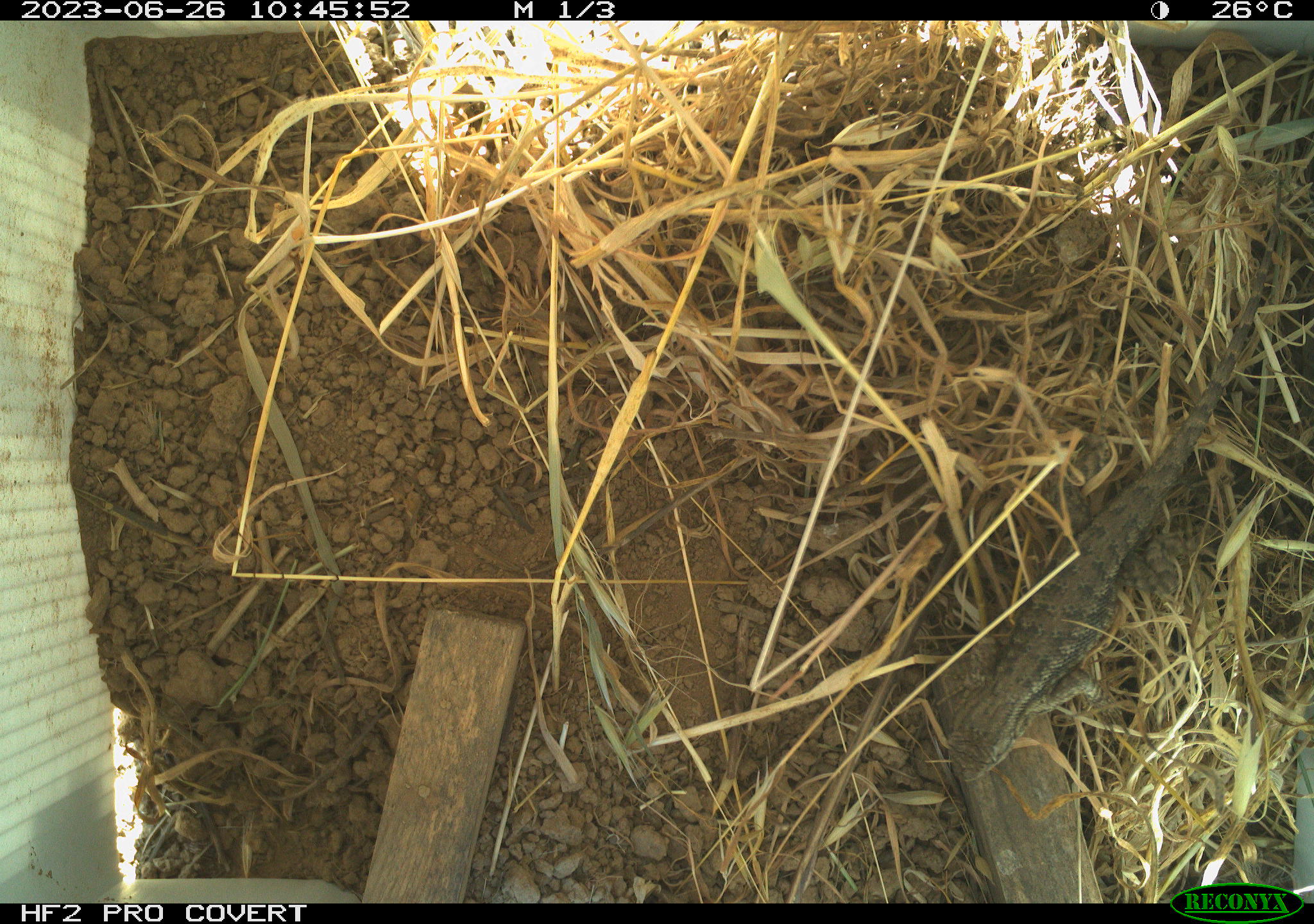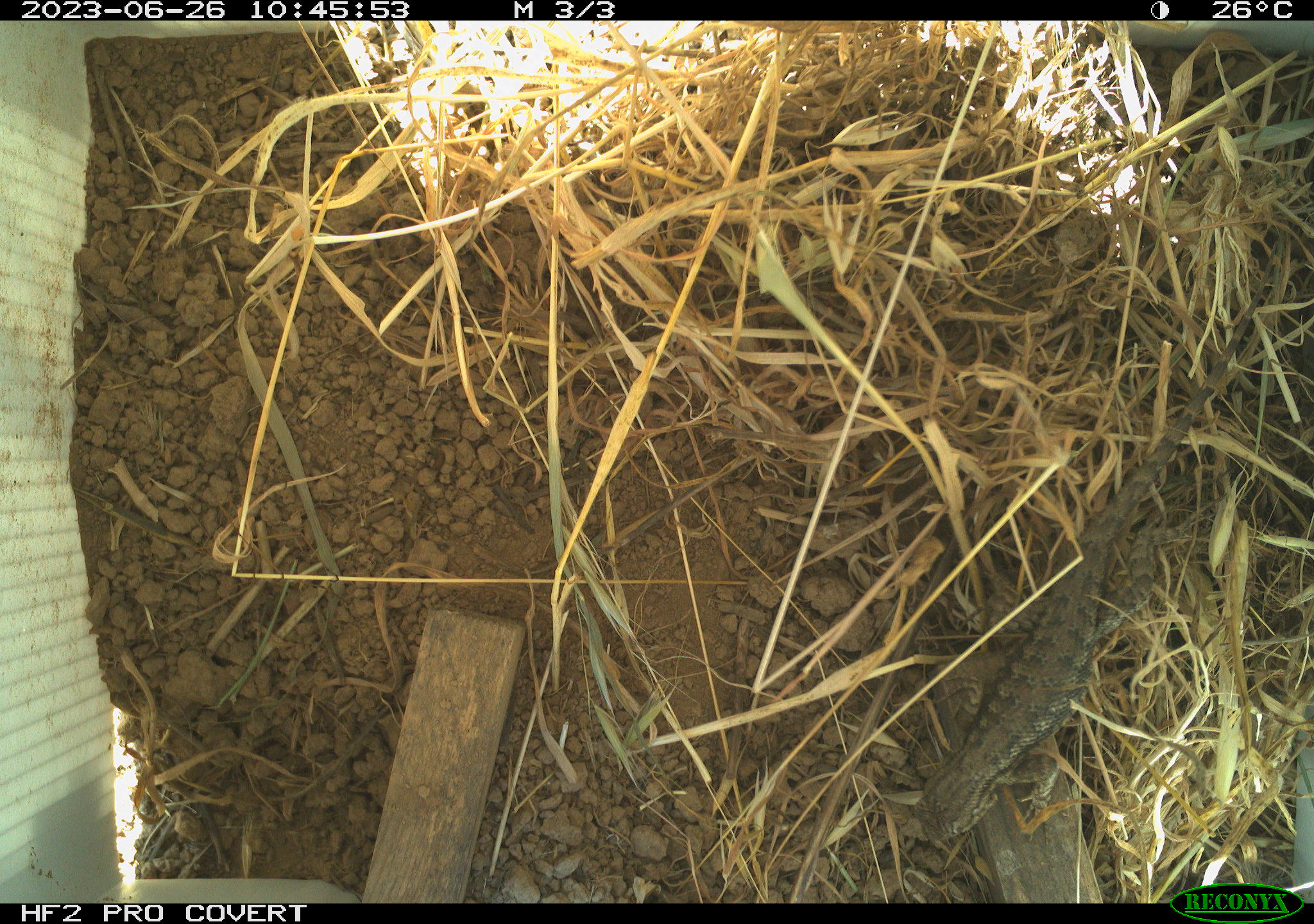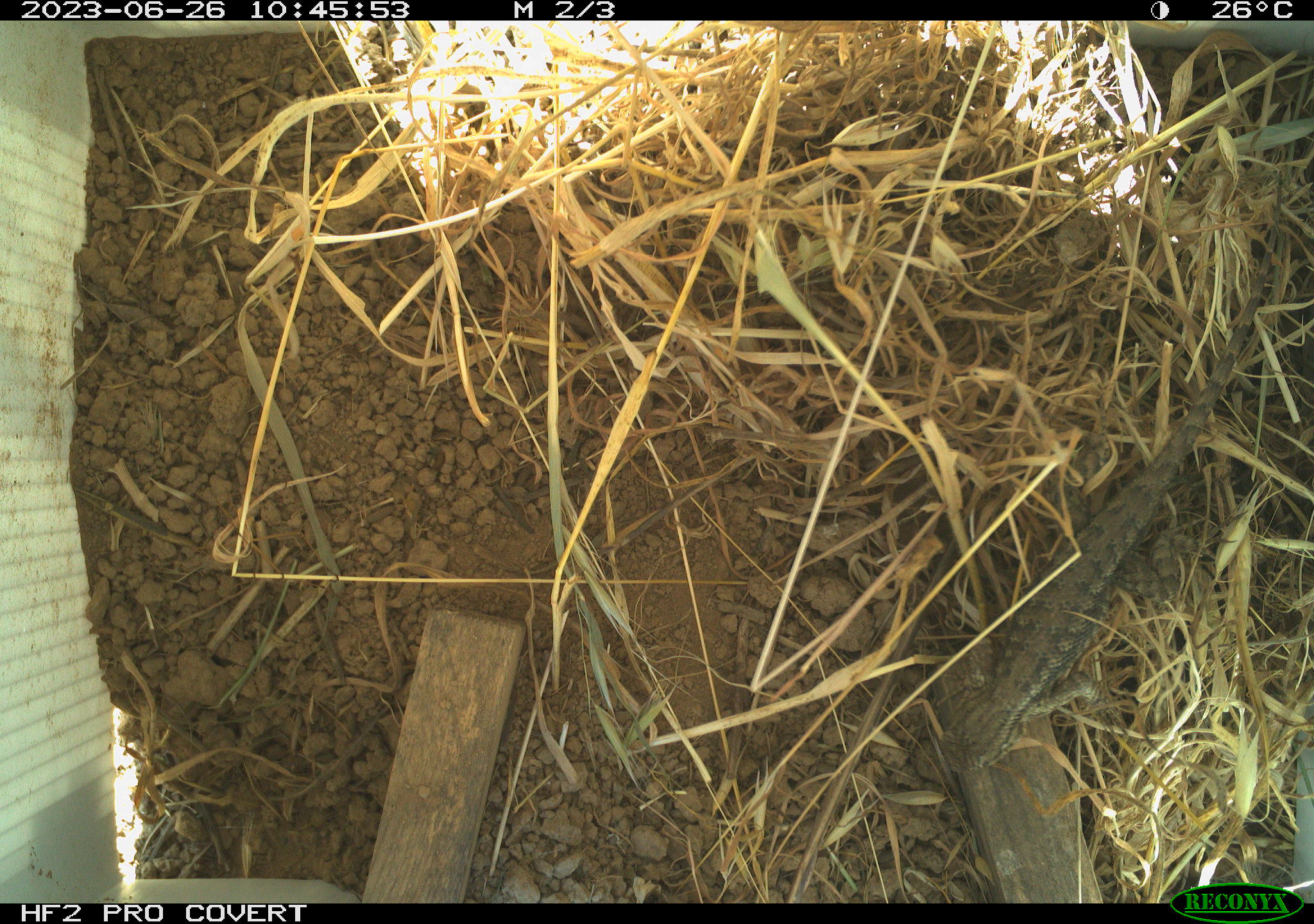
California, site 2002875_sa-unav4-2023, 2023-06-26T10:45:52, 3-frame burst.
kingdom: Animalia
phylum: Chordata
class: Reptilia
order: Squamata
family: Phrynosomatidae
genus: Sceloporus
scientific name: Sceloporus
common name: spiny lizards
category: sceloporus species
Sceloporus species (spiny lizards) (Sceloporus).